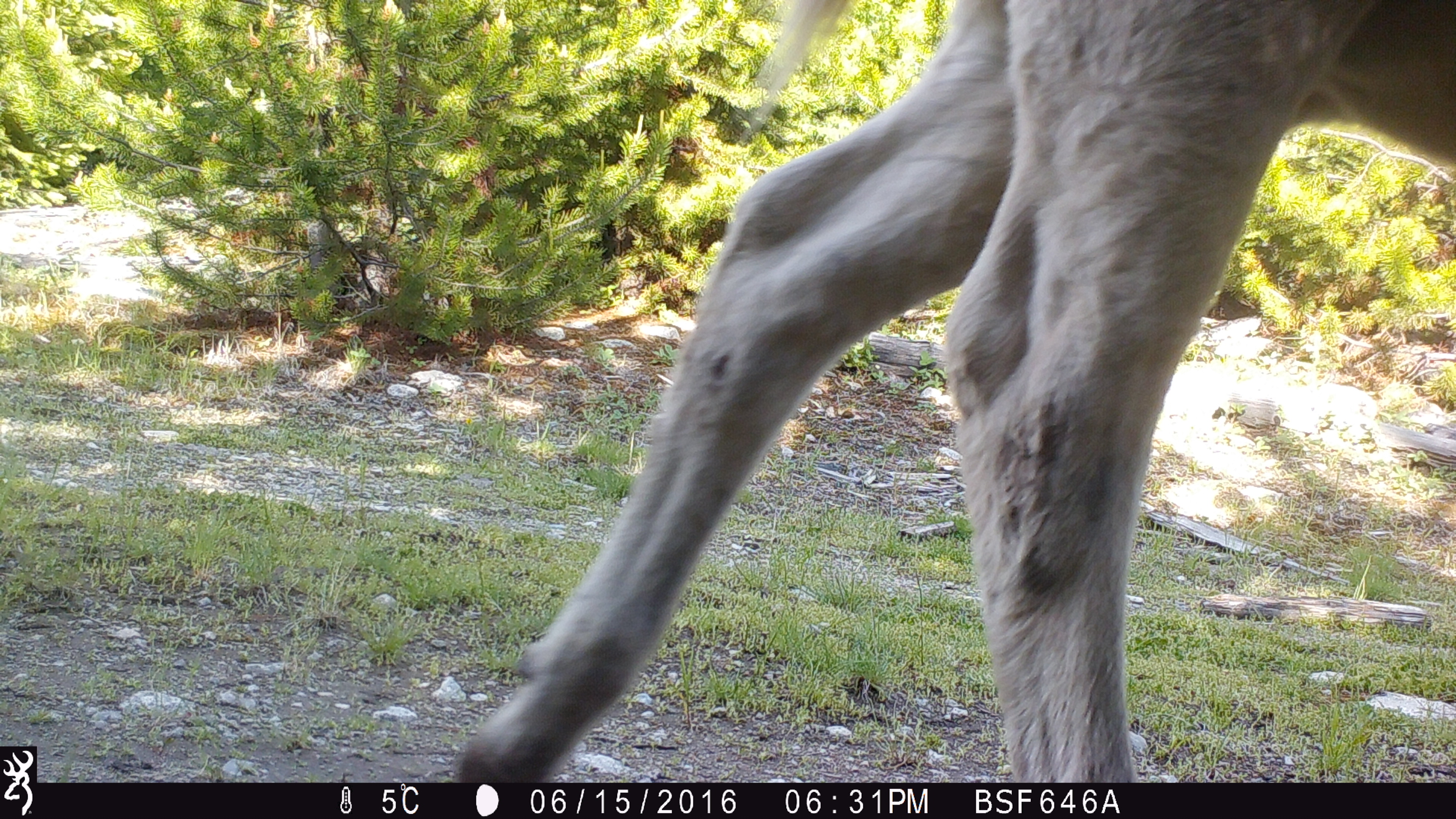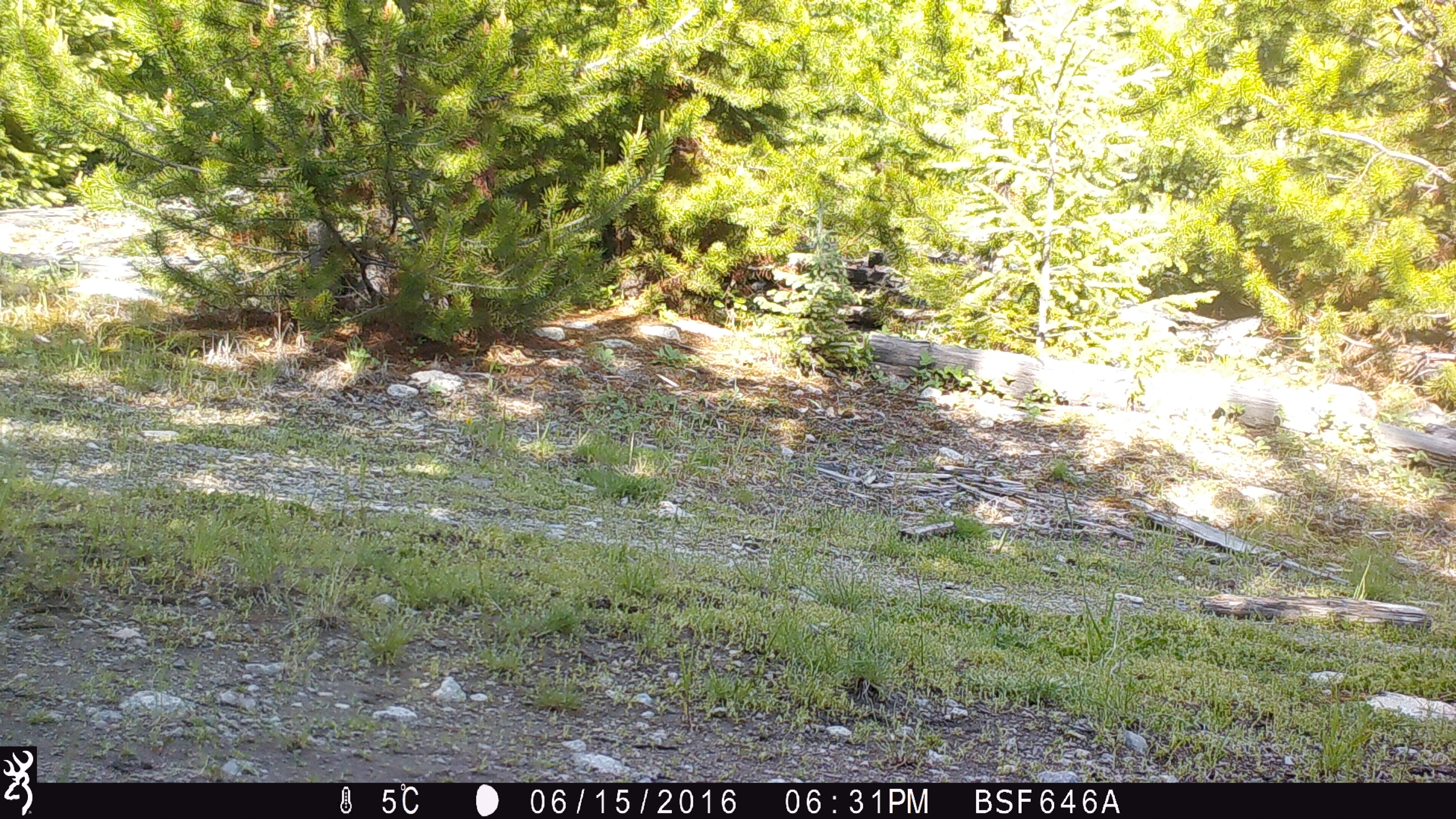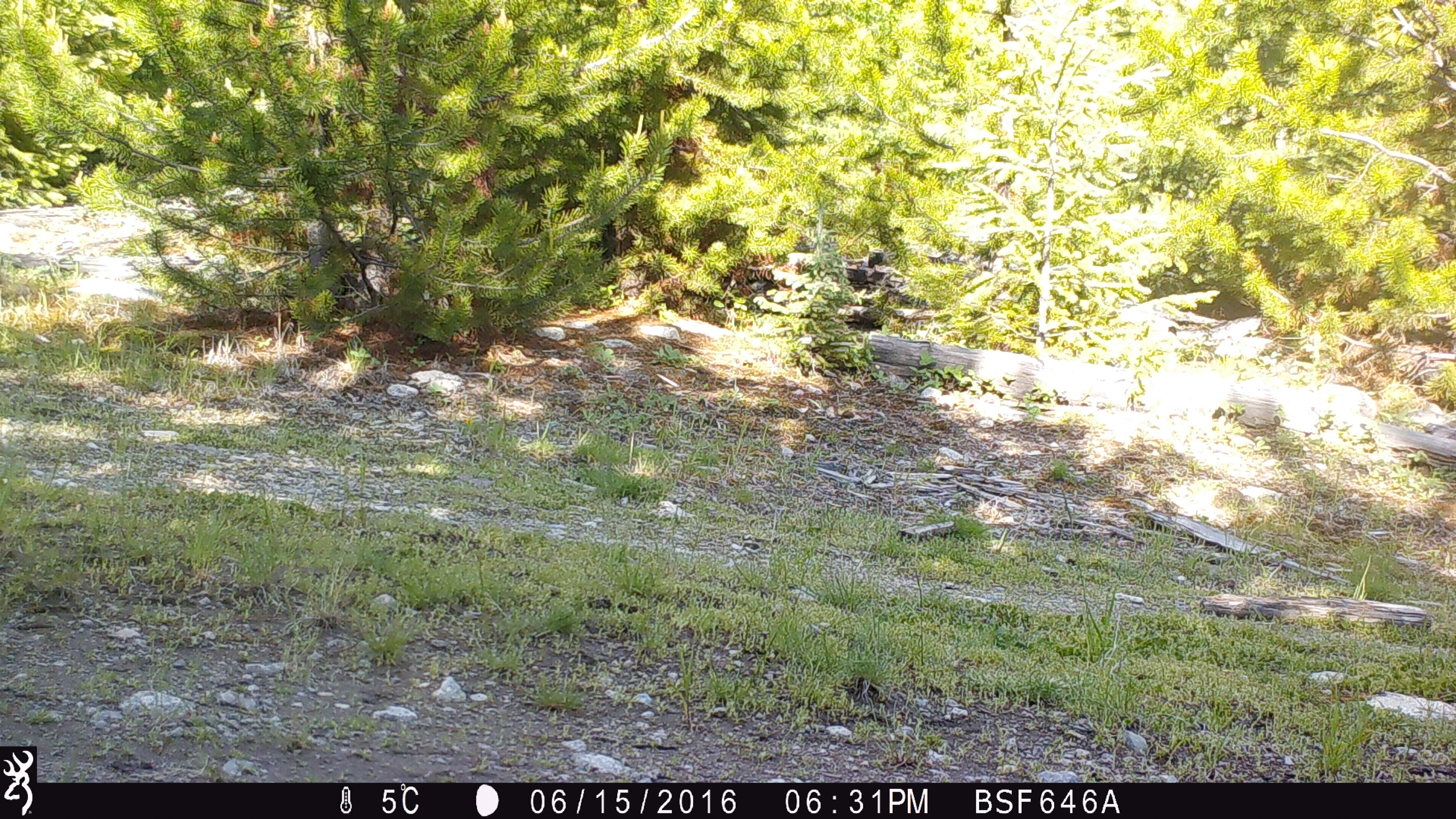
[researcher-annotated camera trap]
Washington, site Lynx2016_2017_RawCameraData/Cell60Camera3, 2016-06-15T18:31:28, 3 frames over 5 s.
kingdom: Animalia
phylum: Chordata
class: Mammalia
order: Artiodactyla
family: Bovidae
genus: Bos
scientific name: Bos taurus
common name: domestic cattle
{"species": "domestic cattle (Bos taurus)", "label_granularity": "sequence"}